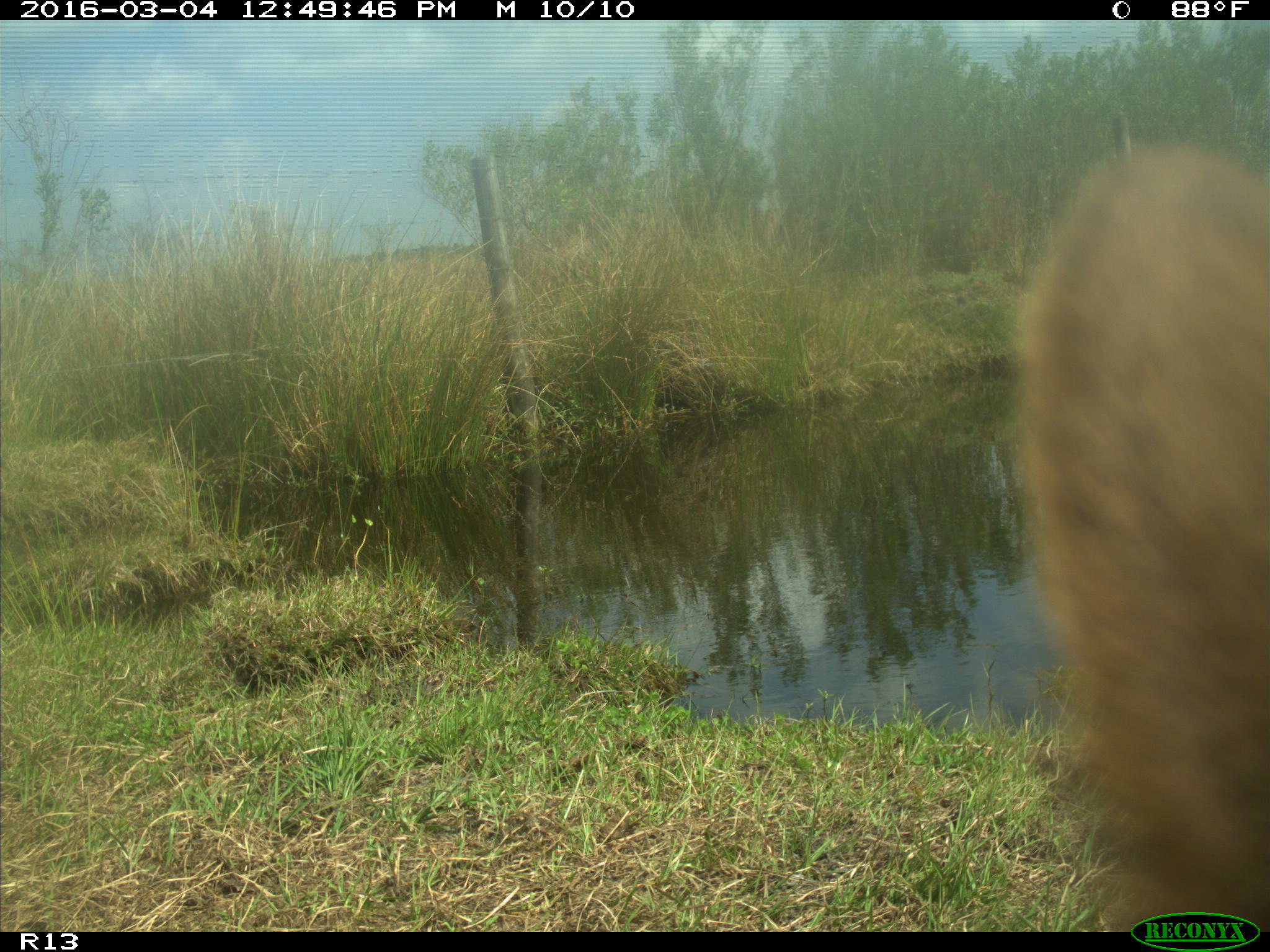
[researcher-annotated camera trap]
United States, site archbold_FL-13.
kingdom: Animalia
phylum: Chordata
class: Mammalia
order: Artiodactyla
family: Bovidae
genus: Bos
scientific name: Bos taurus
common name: domestic cow